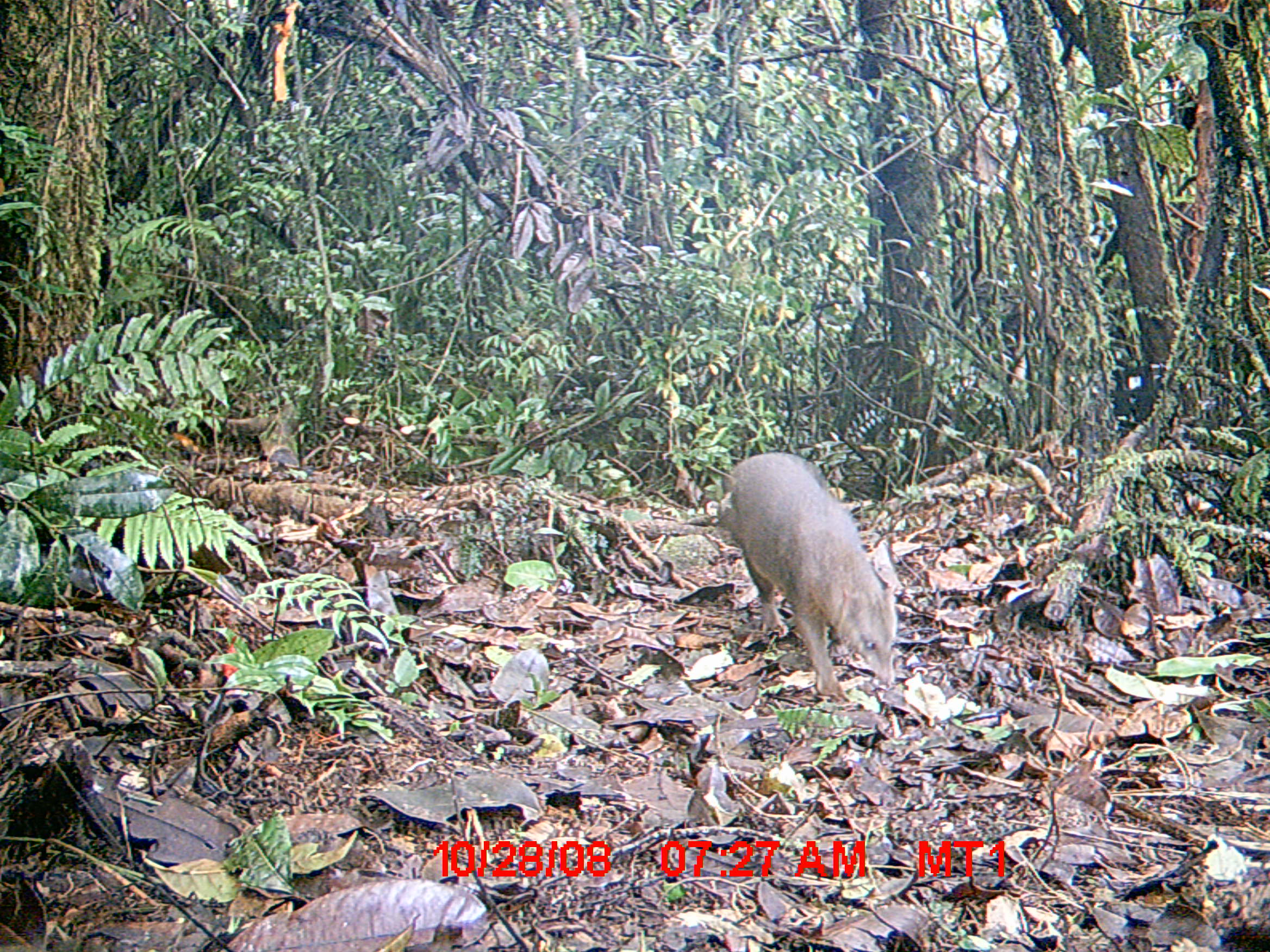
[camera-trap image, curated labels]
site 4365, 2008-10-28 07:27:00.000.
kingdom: Animalia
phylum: Chordata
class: Mammalia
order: Carnivora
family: Eupleridae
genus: Eupleres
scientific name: Eupleres goudotii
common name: falanouc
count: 1